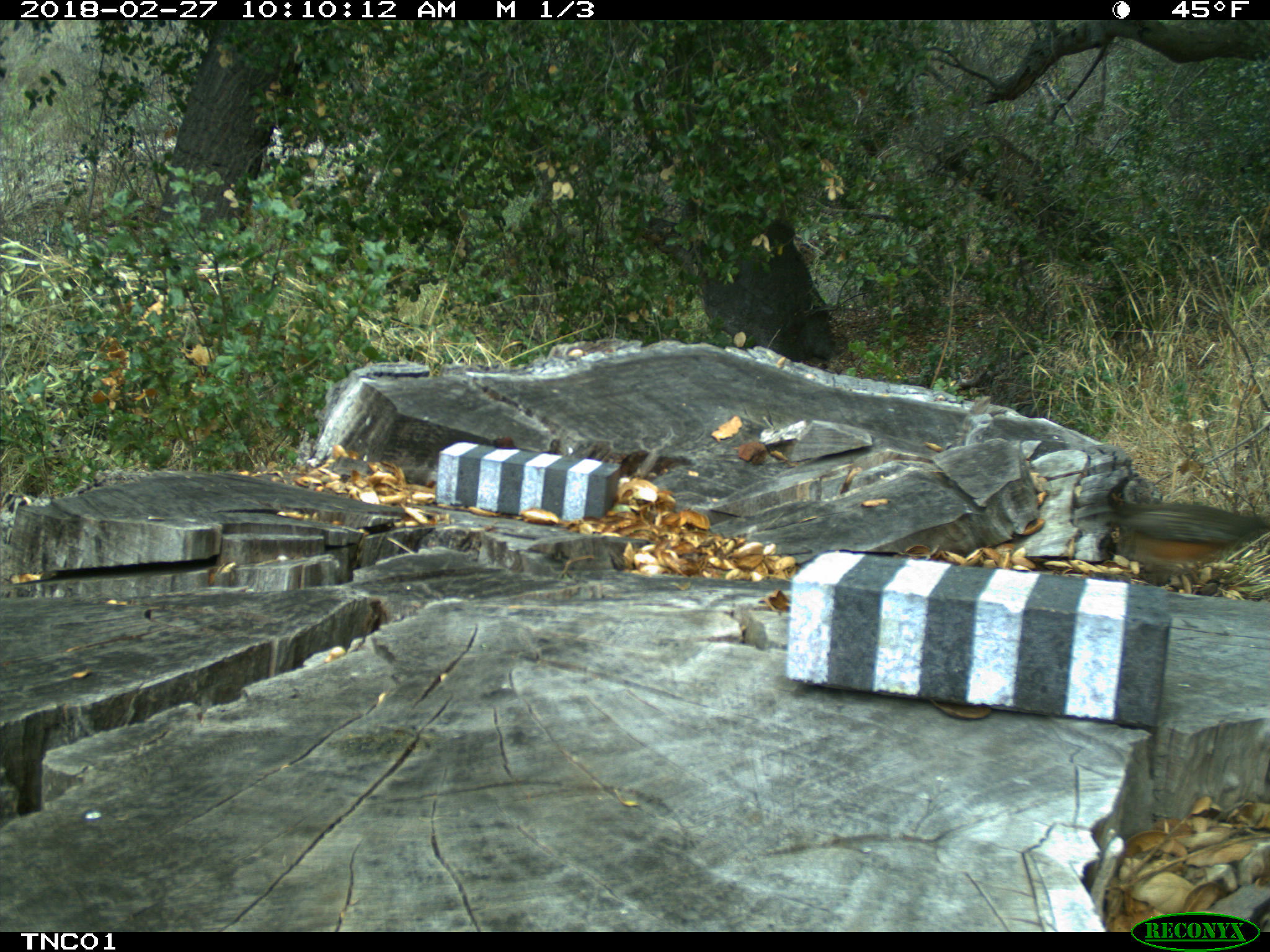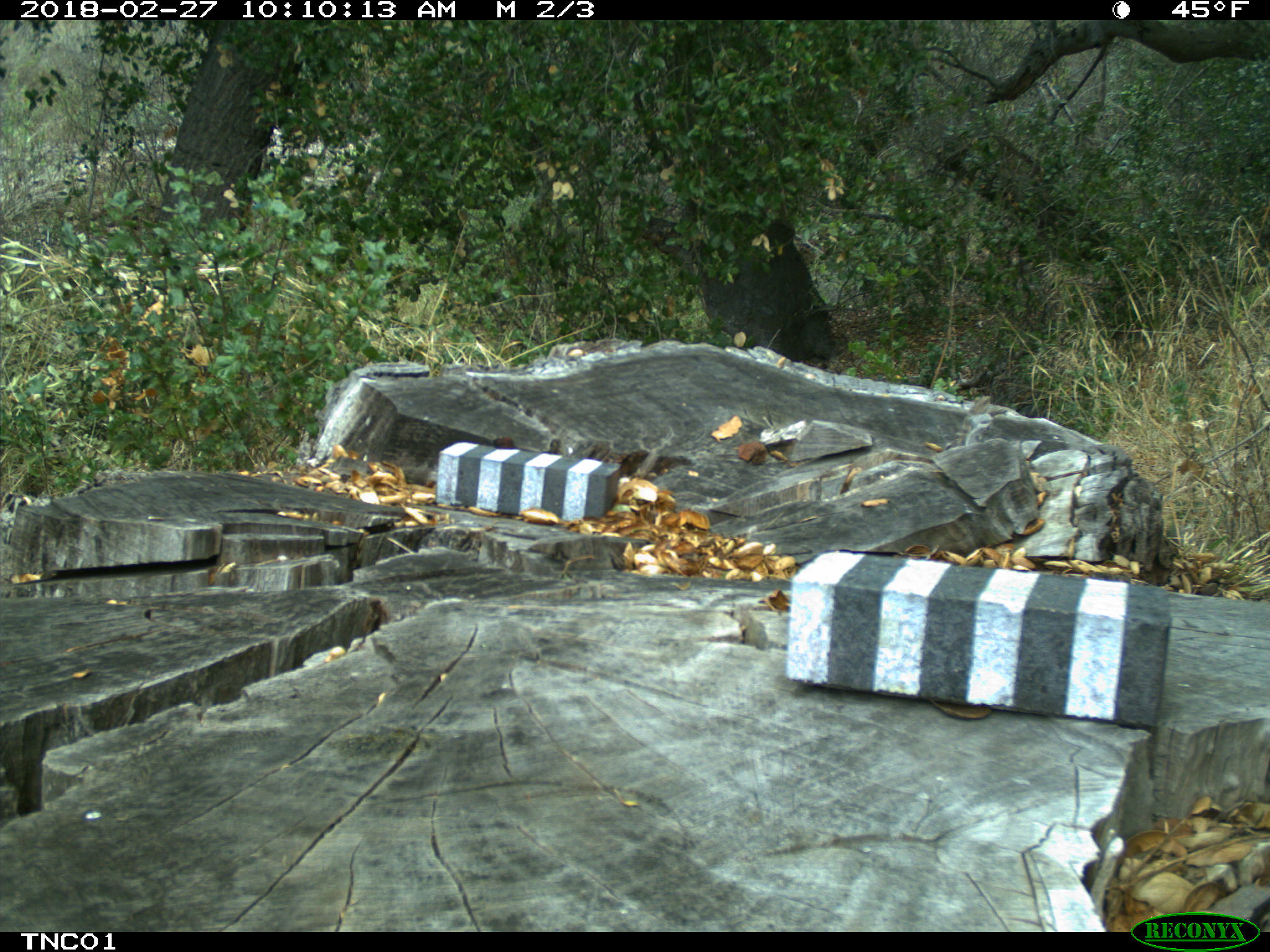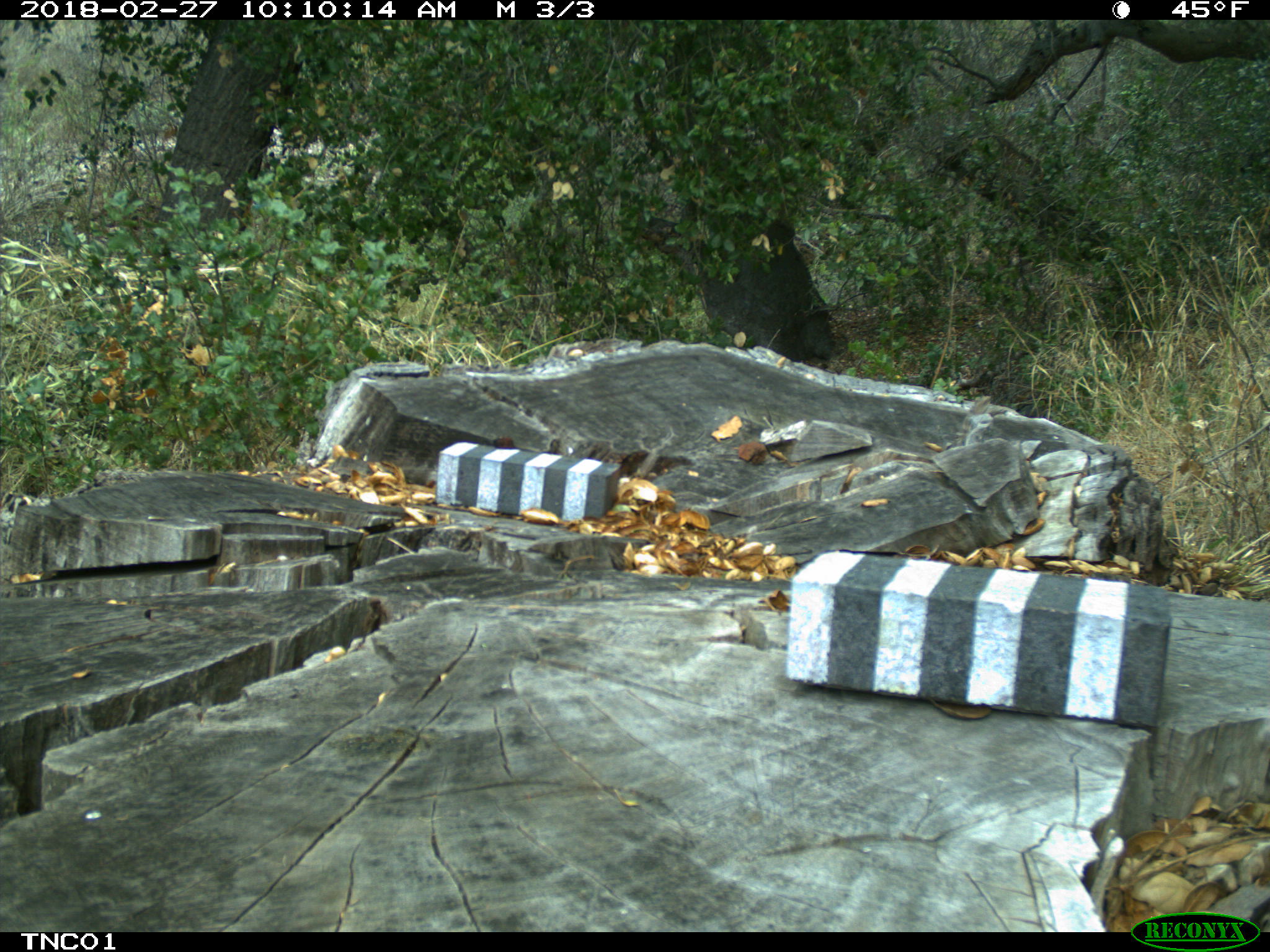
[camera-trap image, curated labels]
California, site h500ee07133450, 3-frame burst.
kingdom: Animalia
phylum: Chordata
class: Aves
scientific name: Aves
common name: bird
Bird (Aves).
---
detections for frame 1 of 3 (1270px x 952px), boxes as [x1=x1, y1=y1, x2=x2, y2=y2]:
bird: [x1=1105, y1=500, x2=1269, y2=593]